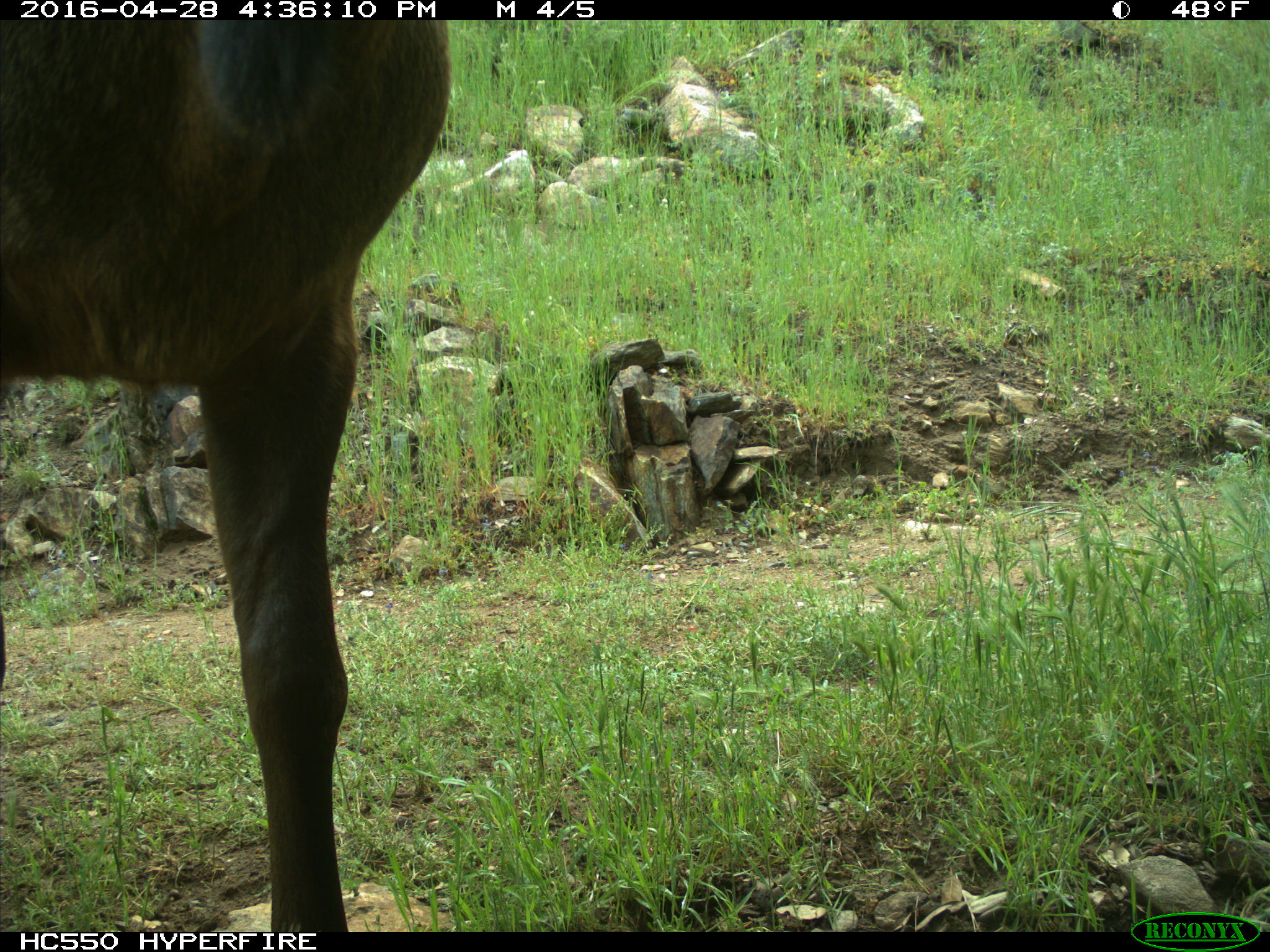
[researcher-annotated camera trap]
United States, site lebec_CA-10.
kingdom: Animalia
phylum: Chordata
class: Mammalia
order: Artiodactyla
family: Cervidae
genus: Cervus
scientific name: Cervus canadensis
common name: elk